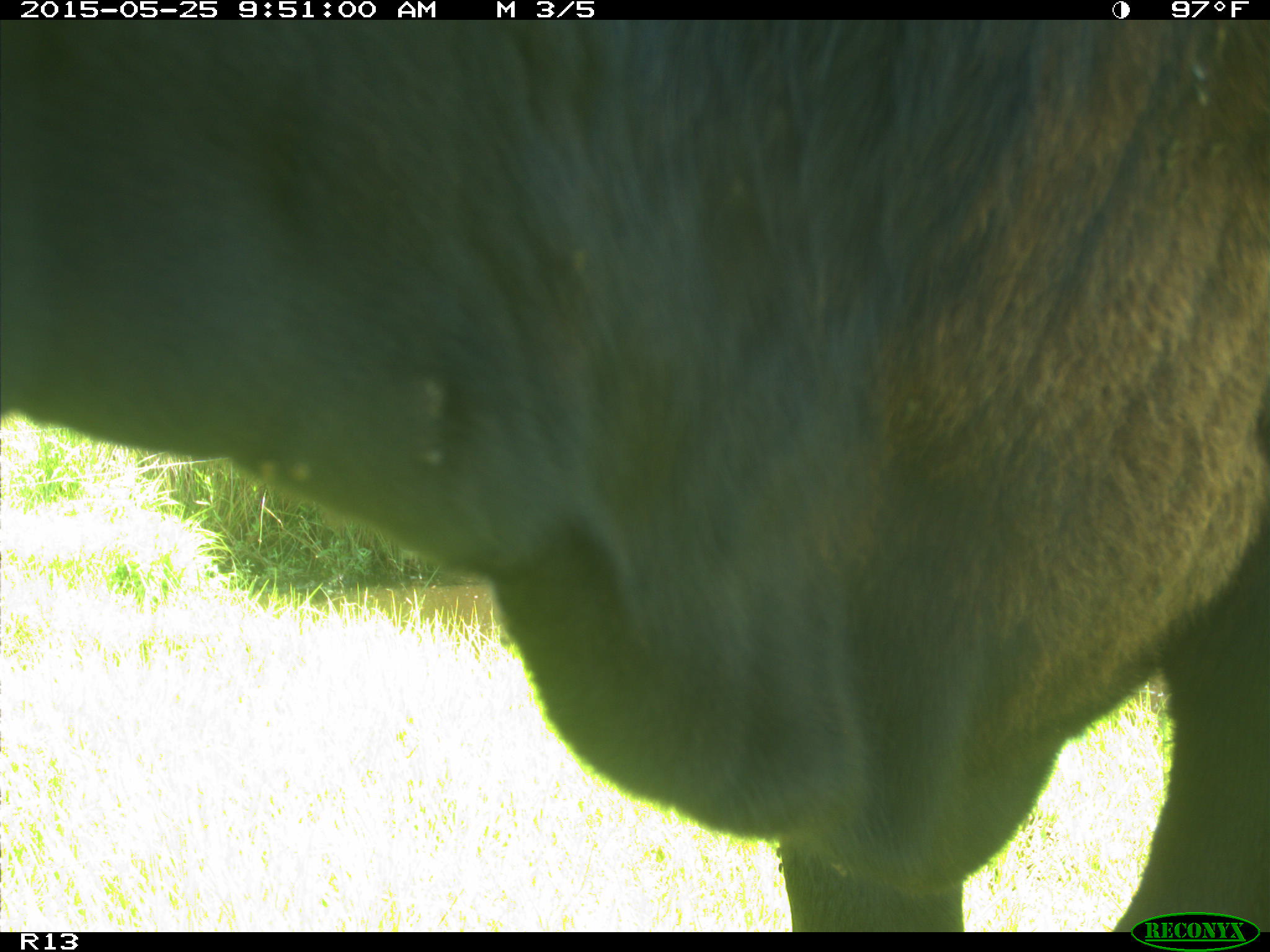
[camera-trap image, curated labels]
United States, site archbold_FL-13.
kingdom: Animalia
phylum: Chordata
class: Mammalia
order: Artiodactyla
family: Bovidae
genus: Bos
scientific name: Bos taurus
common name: domestic cow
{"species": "Bos taurus (domestic cow)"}